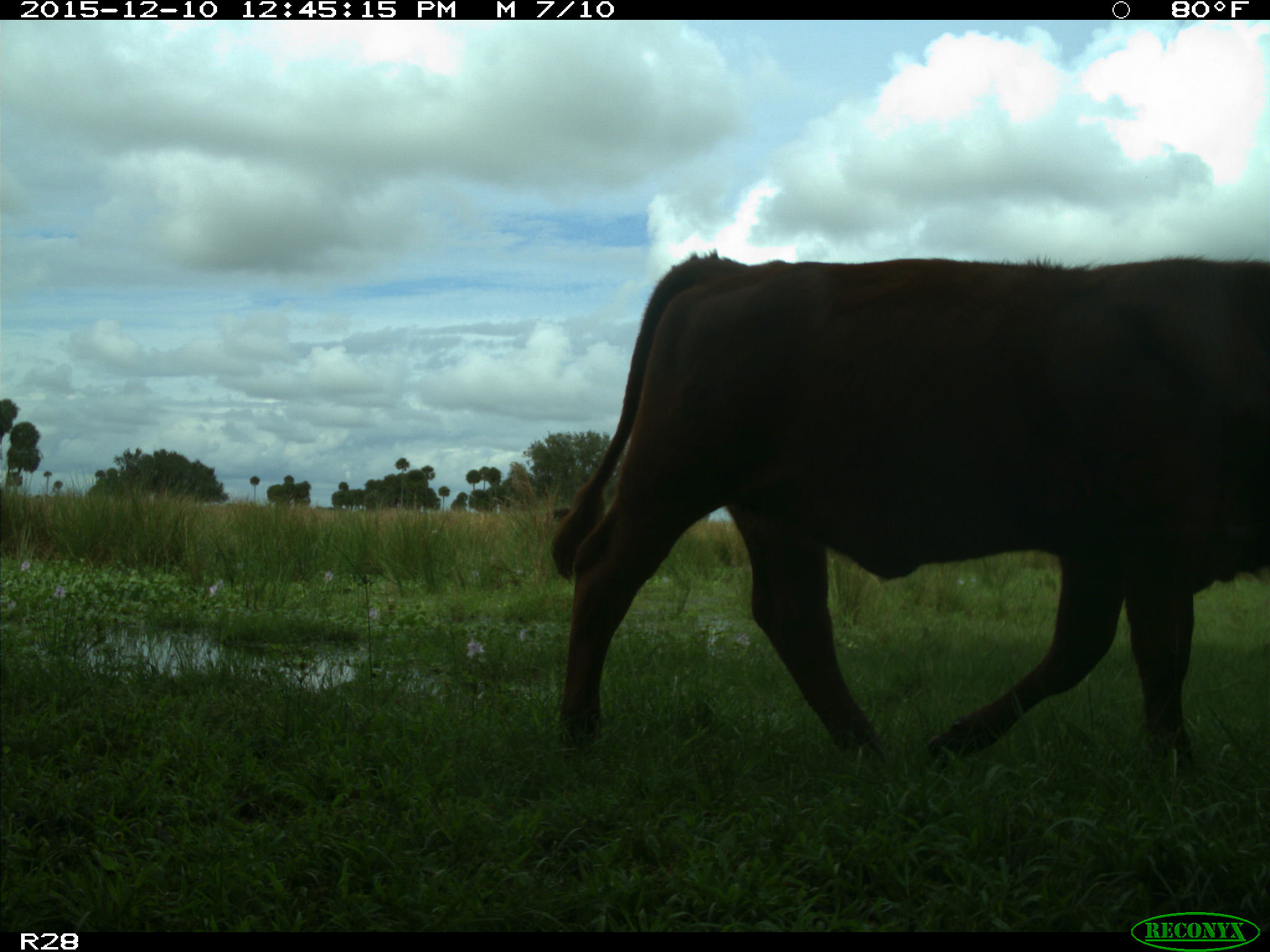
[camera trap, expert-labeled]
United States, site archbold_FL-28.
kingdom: Animalia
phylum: Chordata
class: Mammalia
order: Artiodactyla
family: Bovidae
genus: Bos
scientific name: Bos taurus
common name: domestic cow